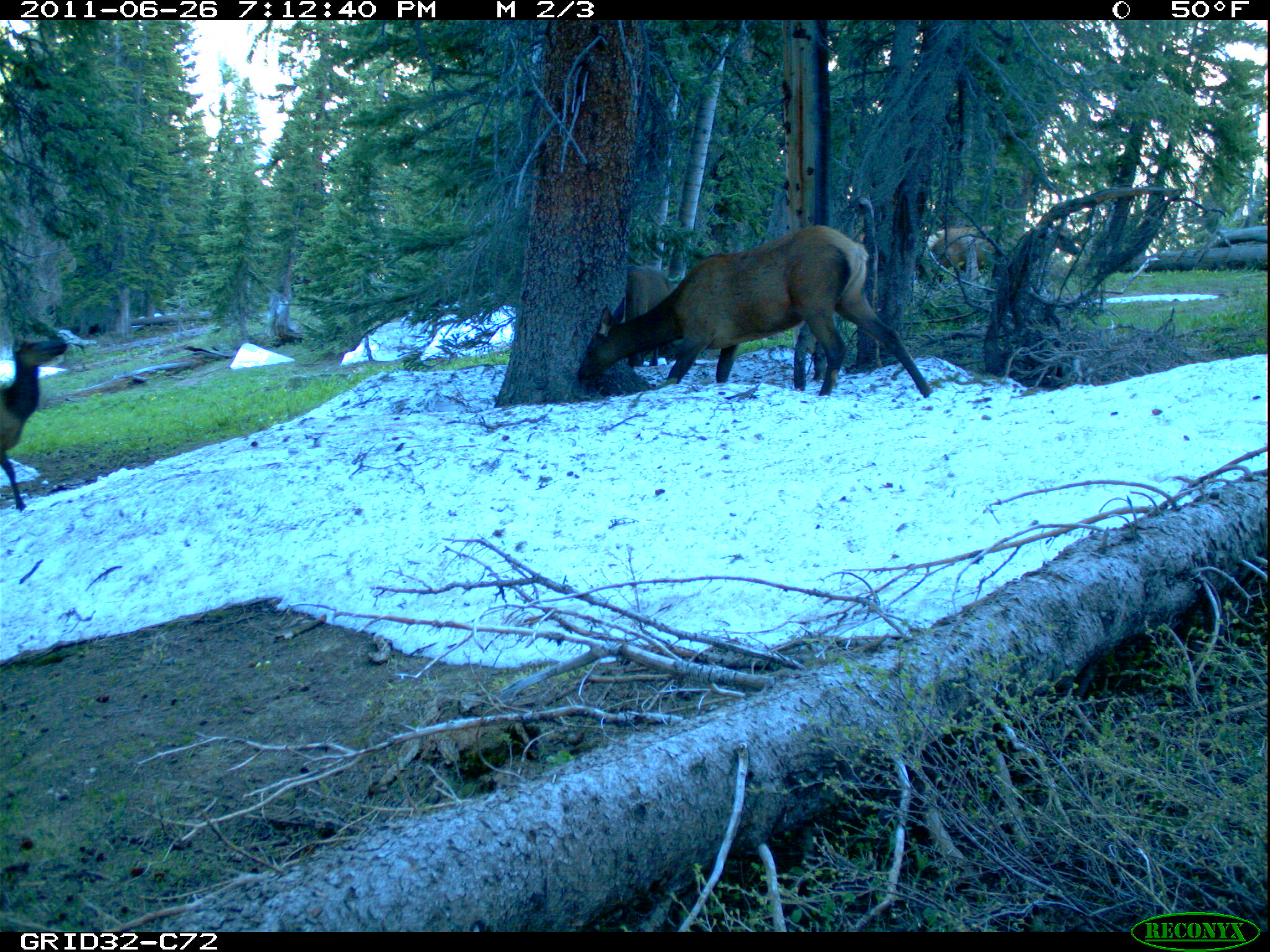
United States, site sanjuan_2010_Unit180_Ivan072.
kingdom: Animalia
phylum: Chordata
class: Mammalia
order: Artiodactyla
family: Cervidae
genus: Cervus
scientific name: Cervus elaphus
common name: red deer